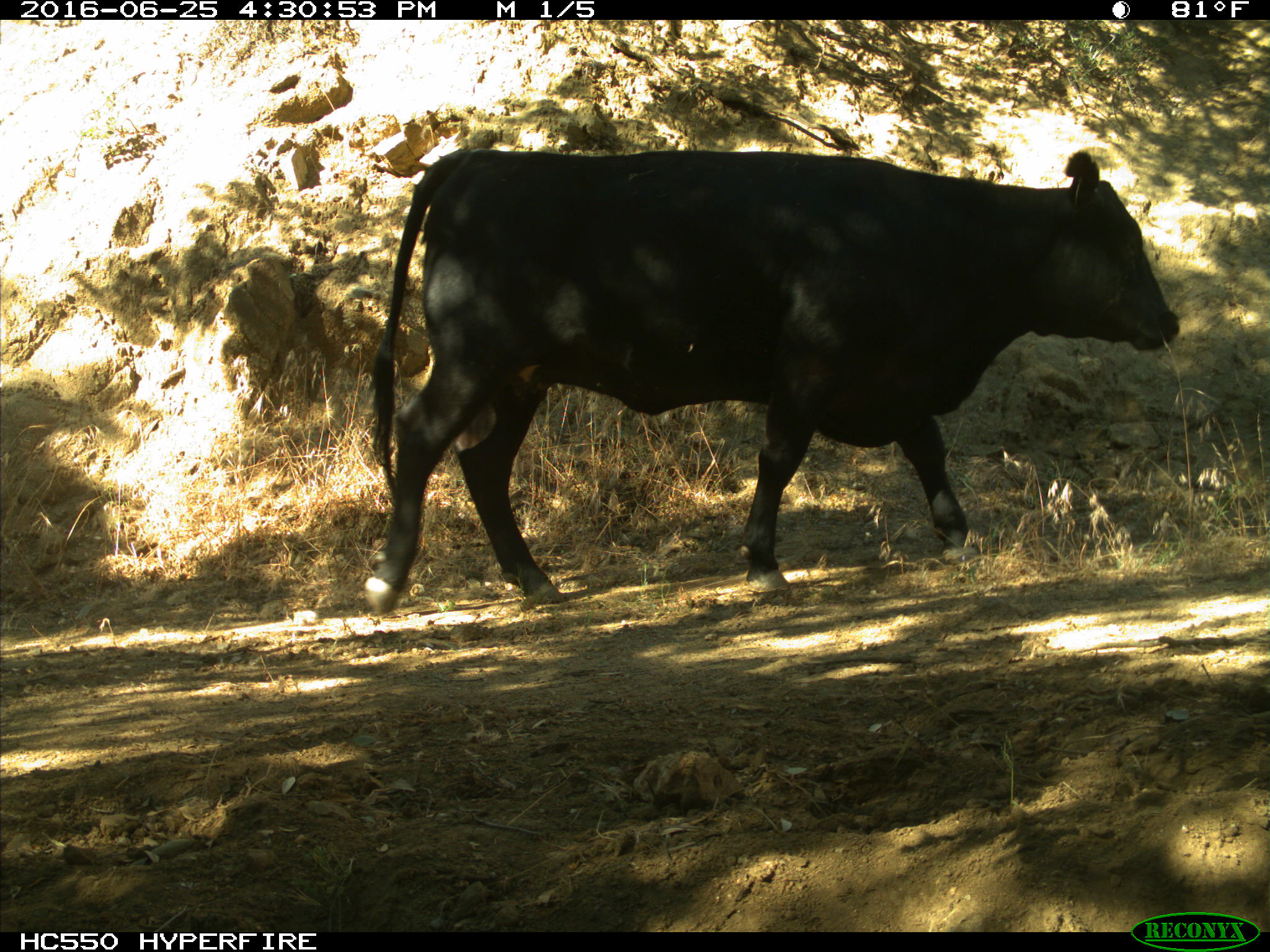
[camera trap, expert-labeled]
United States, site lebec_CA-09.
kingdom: Animalia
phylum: Chordata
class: Mammalia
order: Artiodactyla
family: Bovidae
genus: Bos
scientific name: Bos taurus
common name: domestic cow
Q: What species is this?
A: Bos taurus (domestic cow).